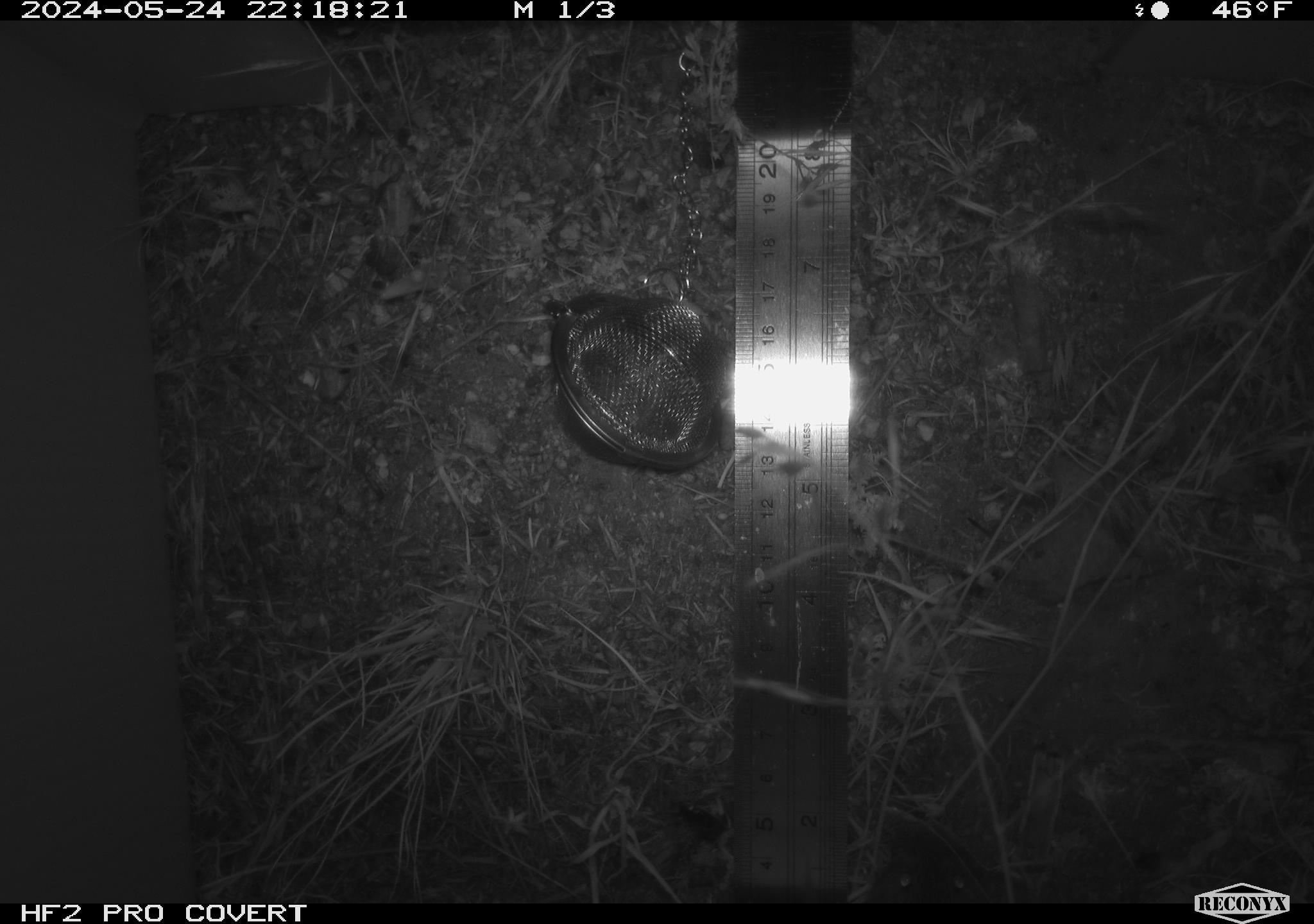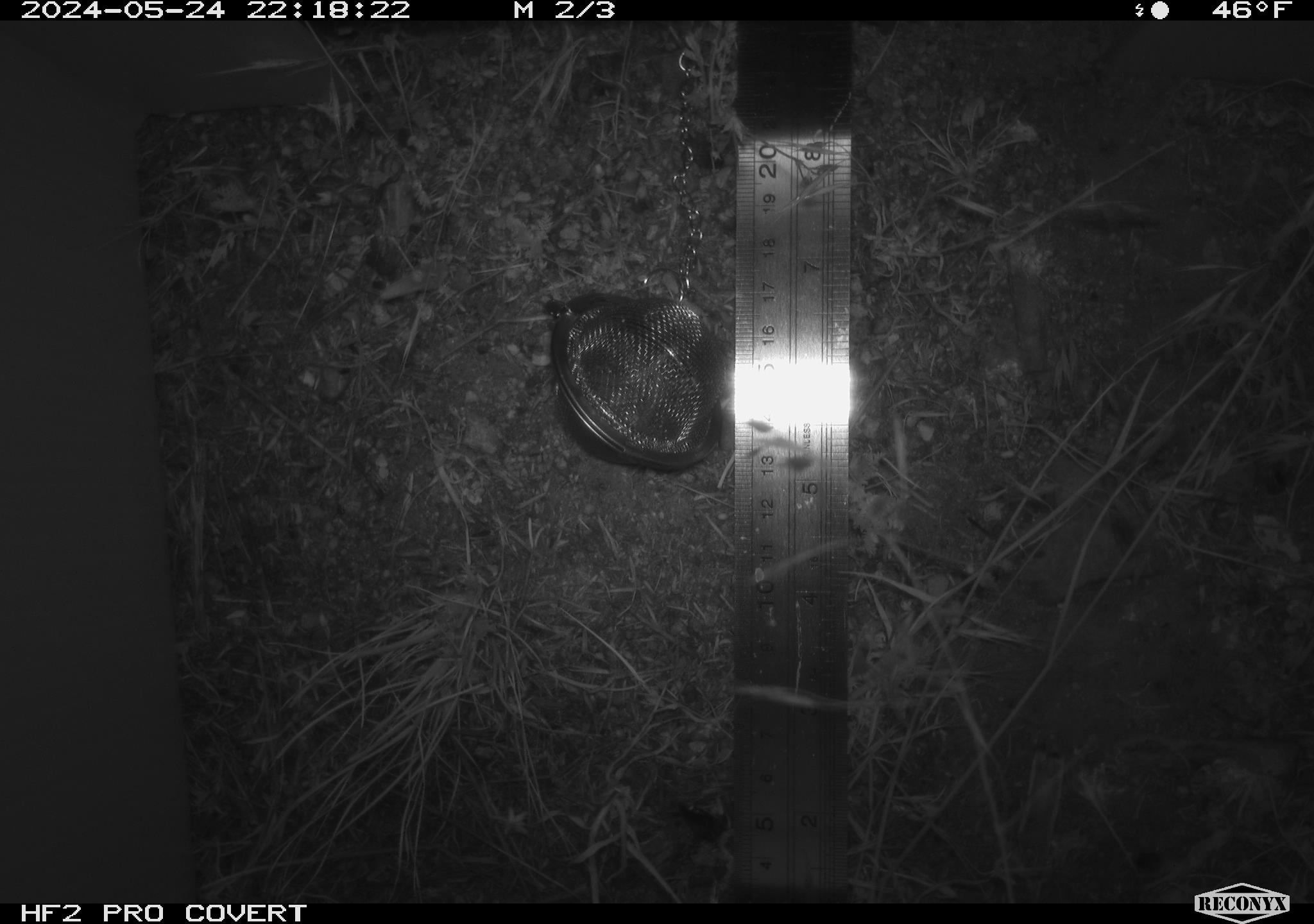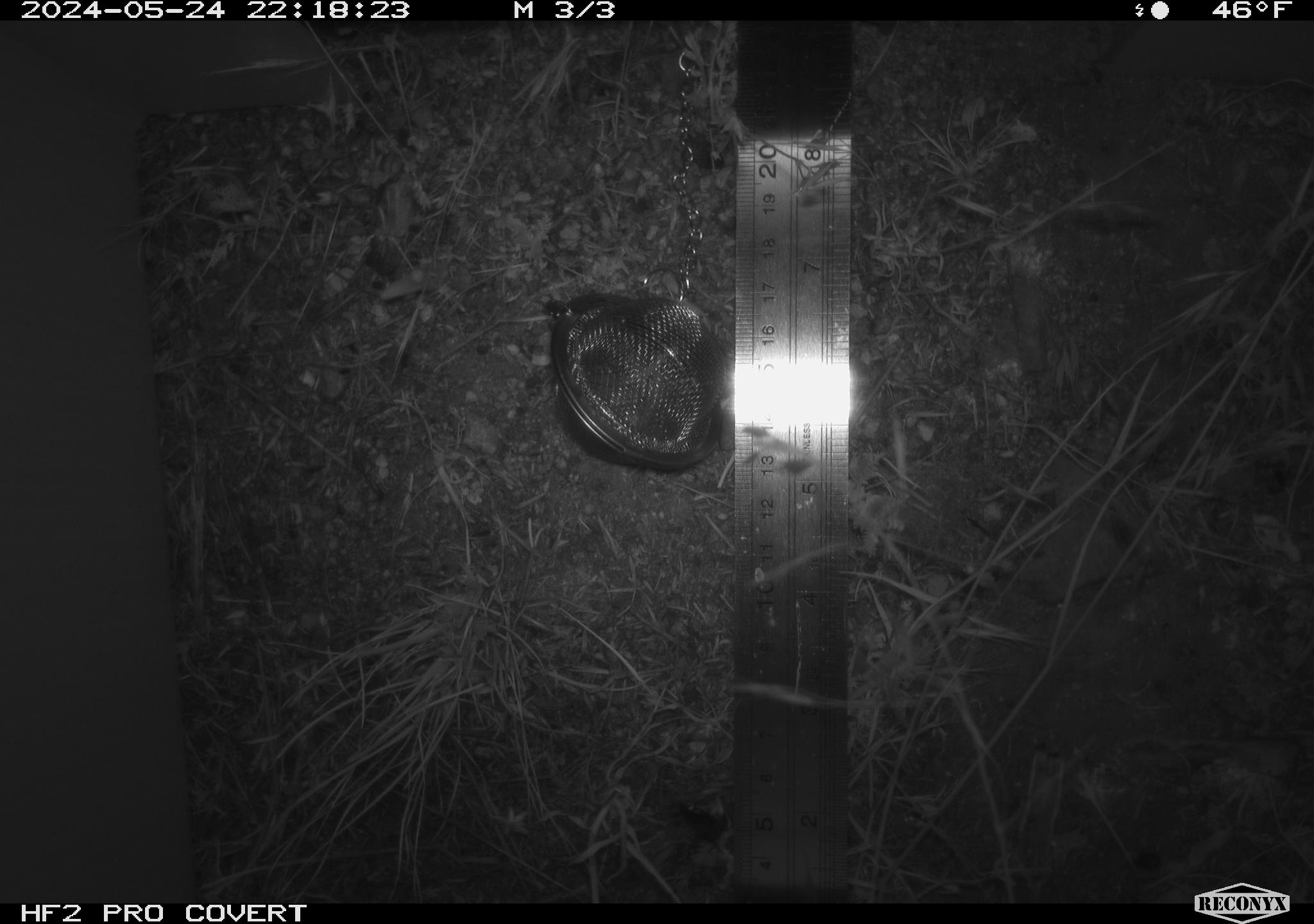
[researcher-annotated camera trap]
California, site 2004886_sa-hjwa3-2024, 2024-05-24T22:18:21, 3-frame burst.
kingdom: Animalia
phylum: Chordata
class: Mammalia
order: Rodentia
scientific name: Rodentia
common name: rodent